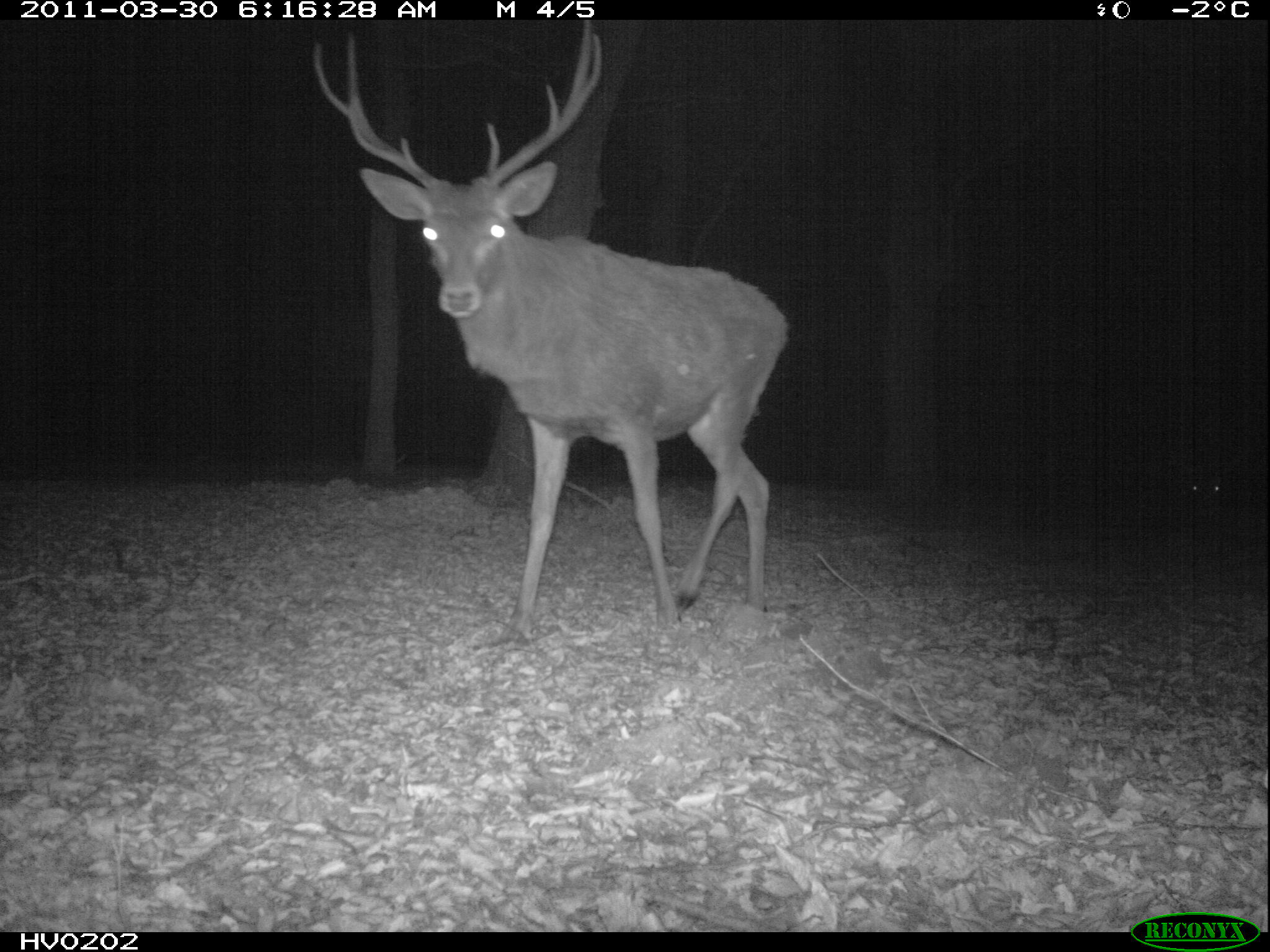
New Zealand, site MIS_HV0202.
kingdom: Animalia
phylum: Chordata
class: Mammalia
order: Artiodactyla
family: Cervidae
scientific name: Cervidae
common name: deer